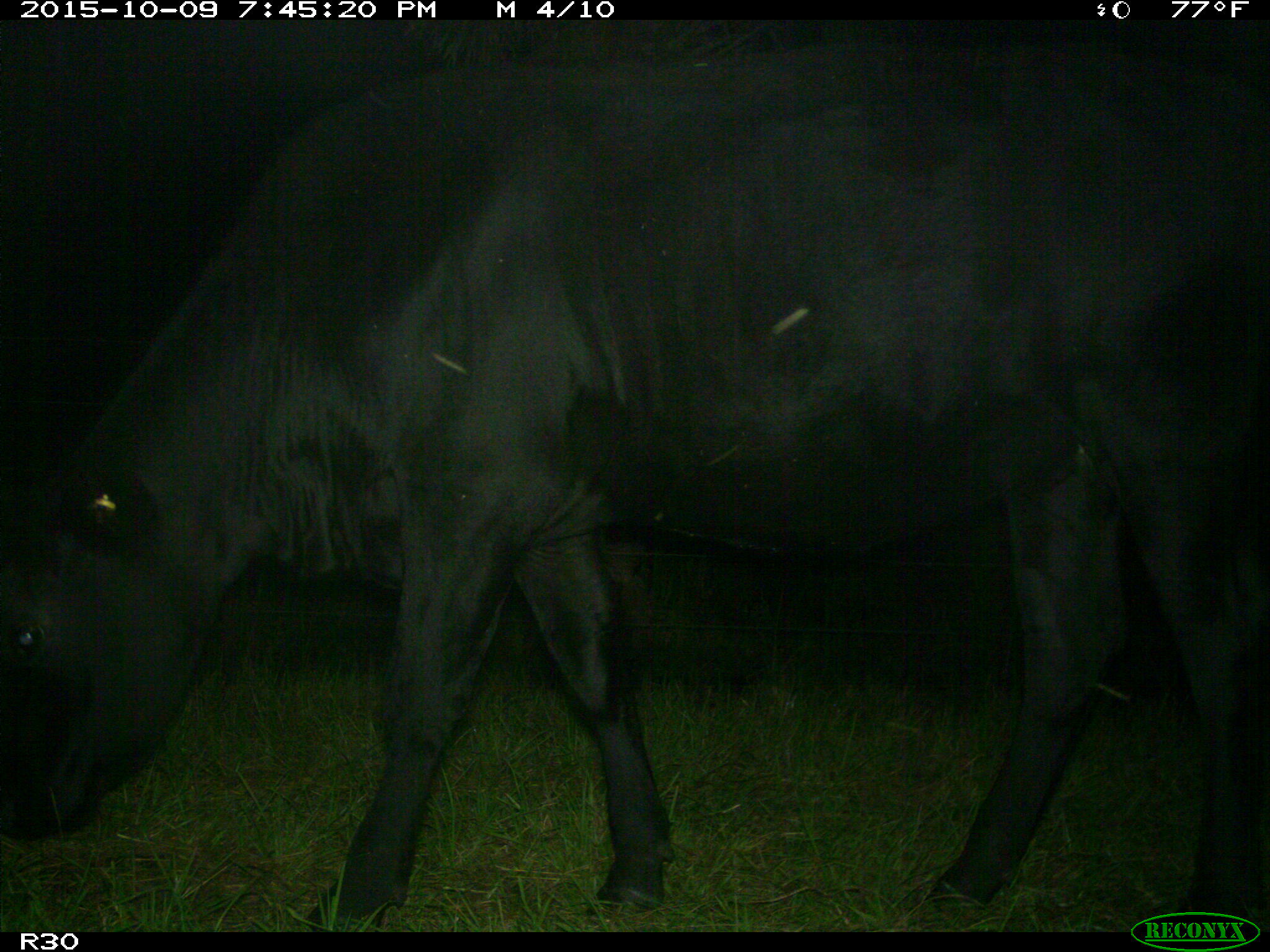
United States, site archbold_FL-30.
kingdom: Animalia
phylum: Chordata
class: Mammalia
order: Artiodactyla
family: Bovidae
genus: Bos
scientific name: Bos taurus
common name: domestic cow